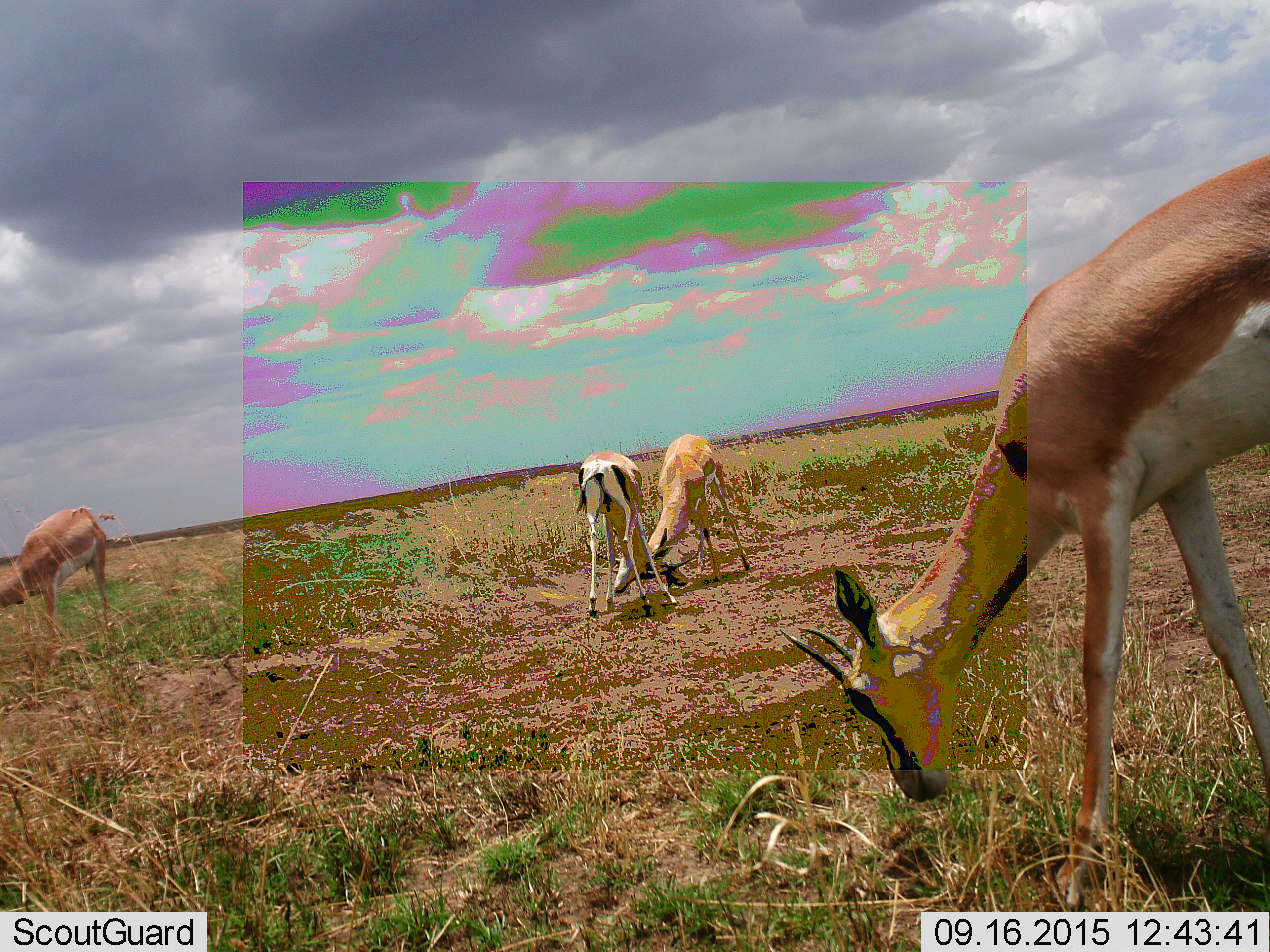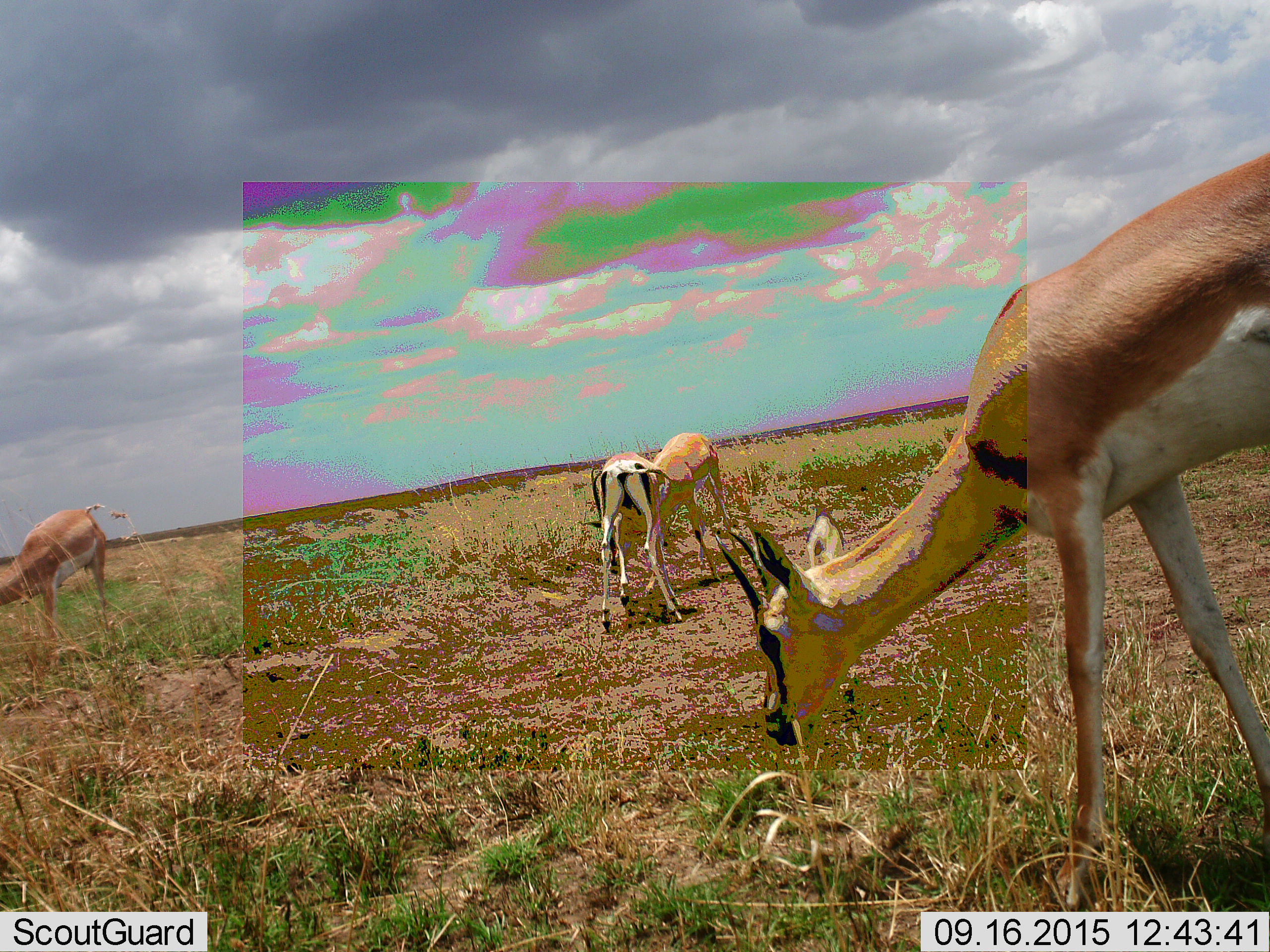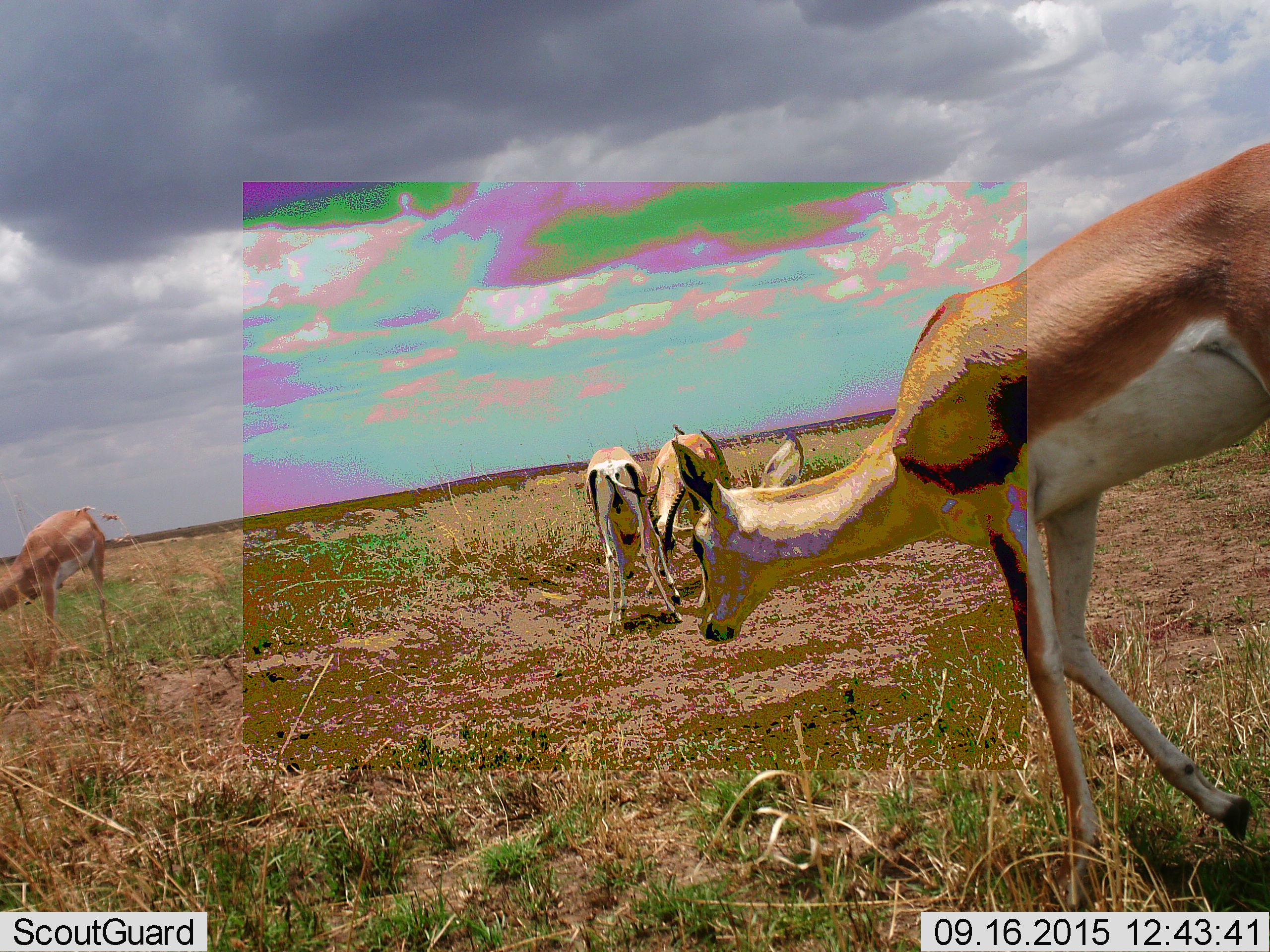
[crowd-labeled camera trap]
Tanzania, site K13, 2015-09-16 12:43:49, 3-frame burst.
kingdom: Animalia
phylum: Chordata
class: Mammalia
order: Artiodactyla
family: Bovidae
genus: Nanger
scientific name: Nanger granti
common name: grant's gazelle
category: gazellegrants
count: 4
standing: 67%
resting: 0%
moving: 0%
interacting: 67%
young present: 0%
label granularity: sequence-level